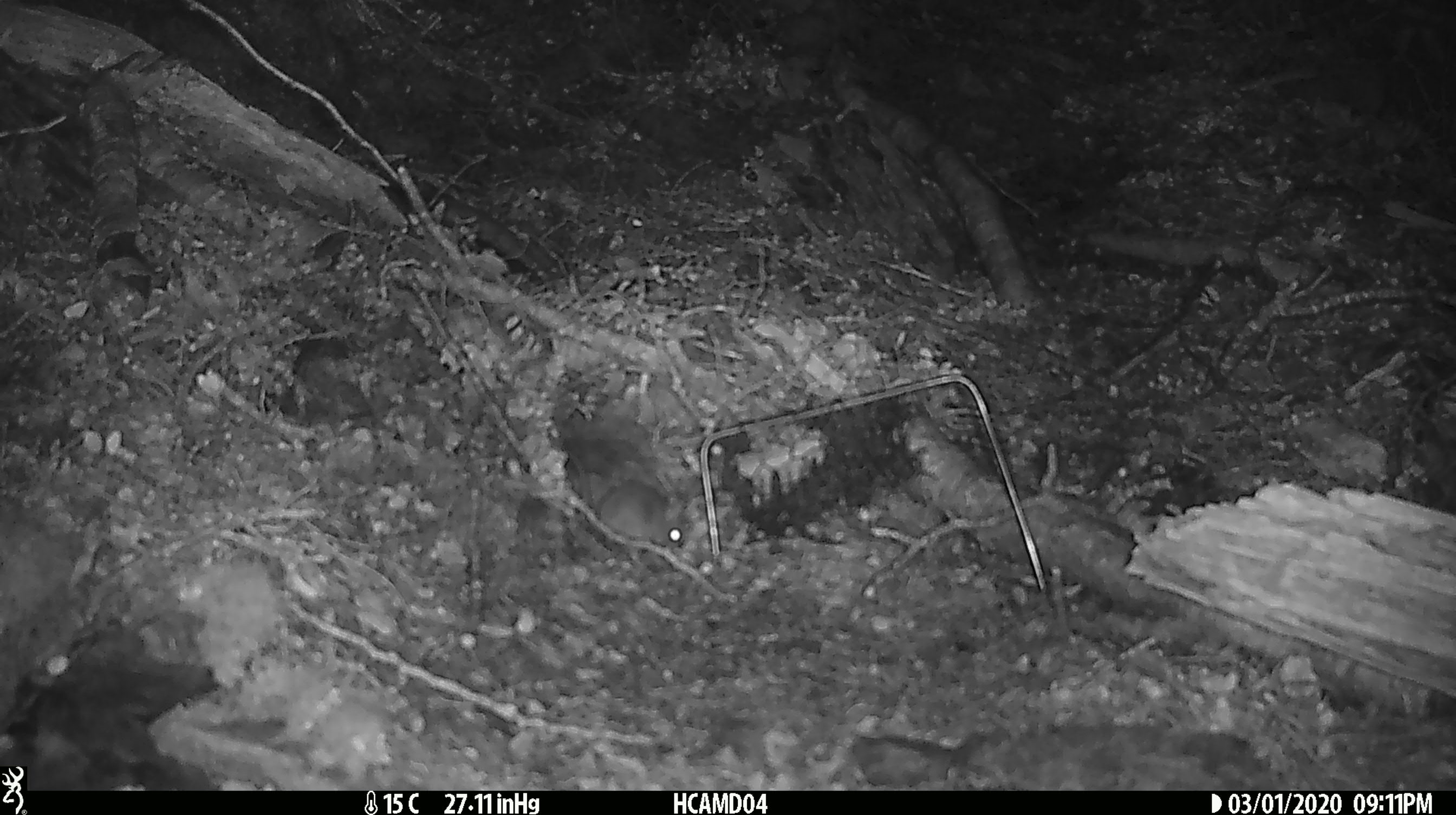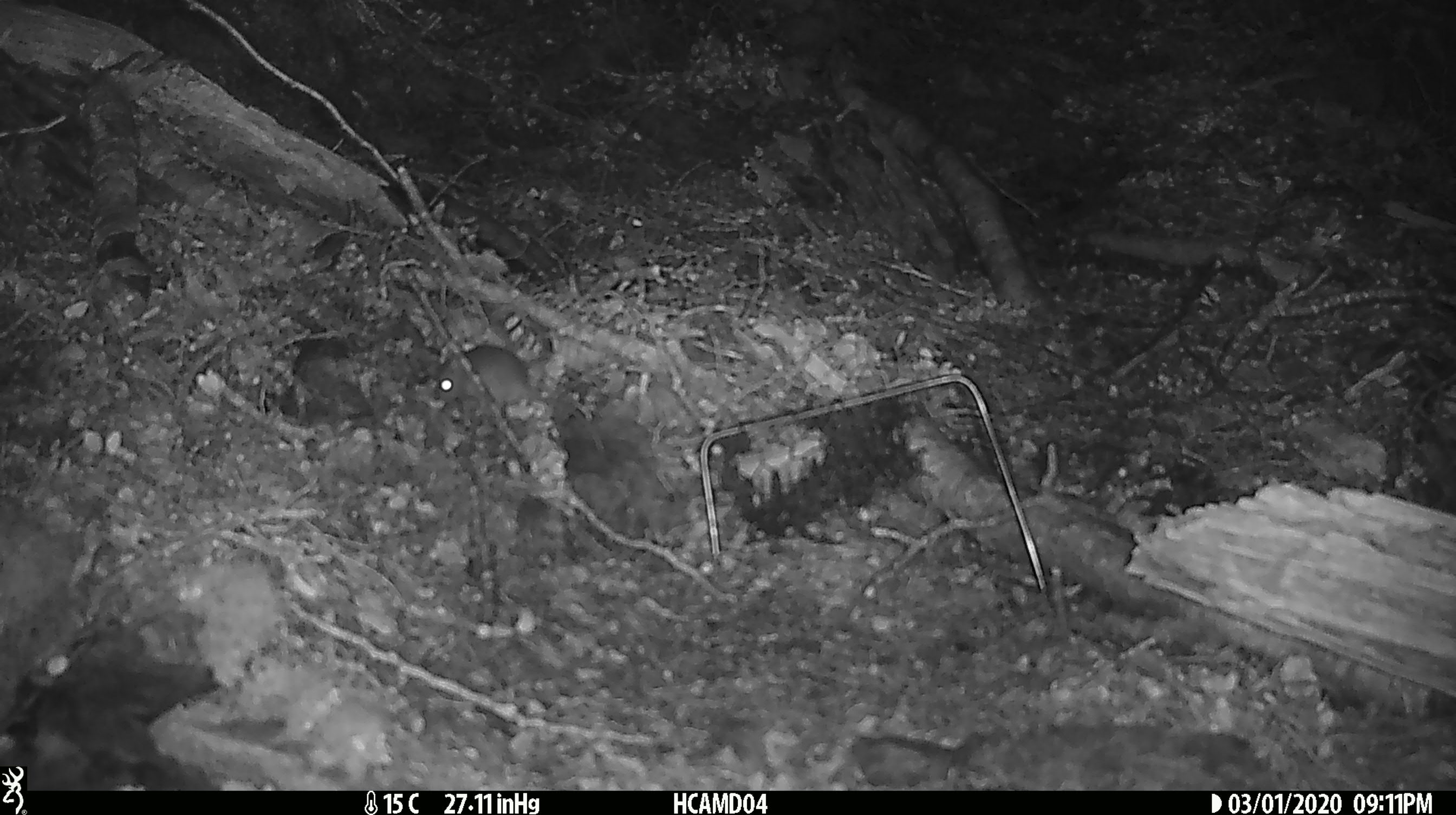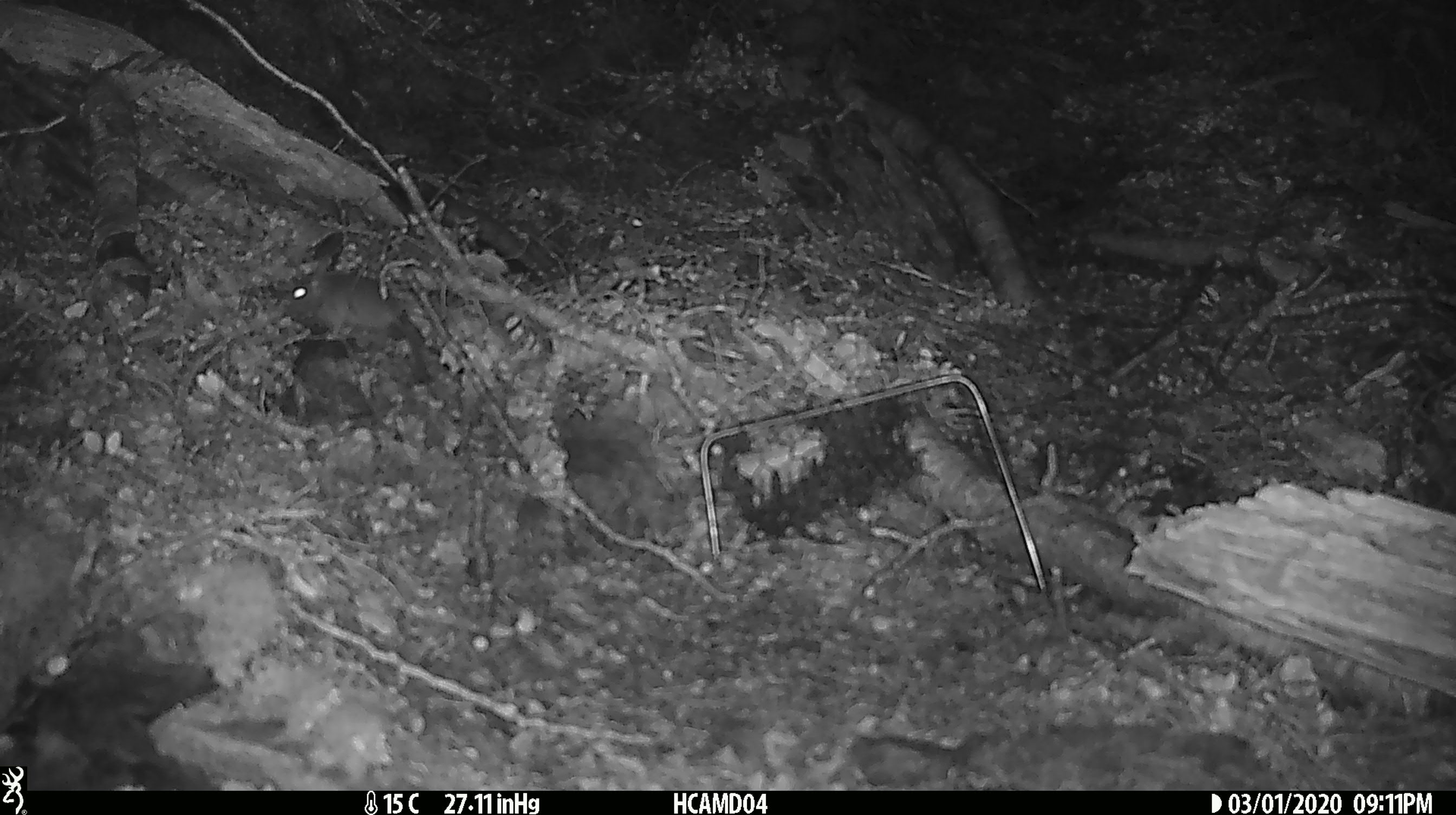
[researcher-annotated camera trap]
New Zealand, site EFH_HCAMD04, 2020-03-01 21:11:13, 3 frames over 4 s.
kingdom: Animalia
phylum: Chordata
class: Mammalia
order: Rodentia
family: Muridae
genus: Mus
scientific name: Mus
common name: mouse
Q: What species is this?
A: Mouse (Mus).